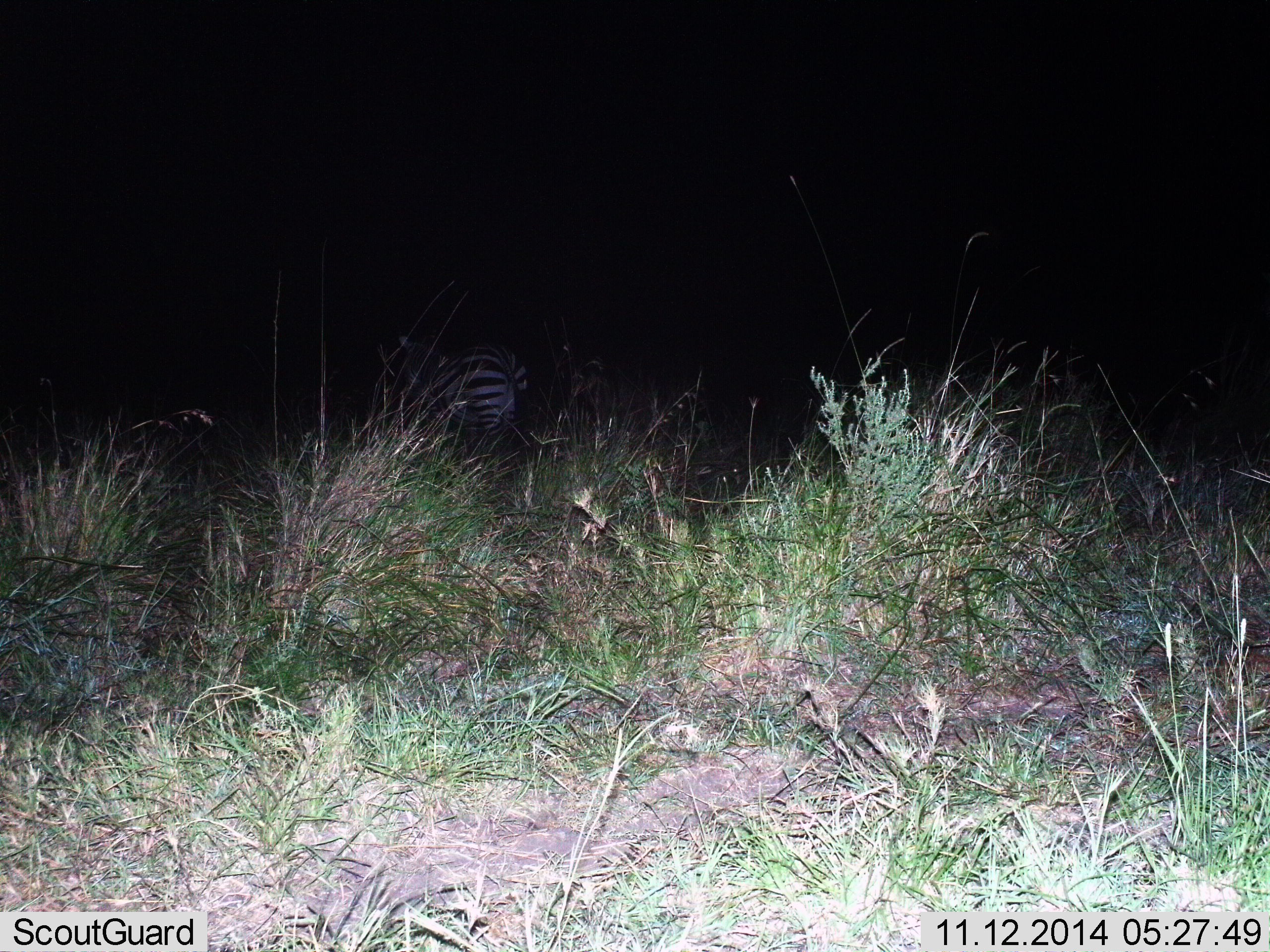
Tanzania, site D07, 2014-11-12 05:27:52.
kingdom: Animalia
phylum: Chordata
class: Mammalia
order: Perissodactyla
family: Equidae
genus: Equus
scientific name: Equus quagga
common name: plains zebra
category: zebra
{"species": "zebra (plains zebra) (Equus quagga)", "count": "1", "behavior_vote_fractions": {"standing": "80%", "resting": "0%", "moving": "20%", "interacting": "0%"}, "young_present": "0%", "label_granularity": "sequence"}